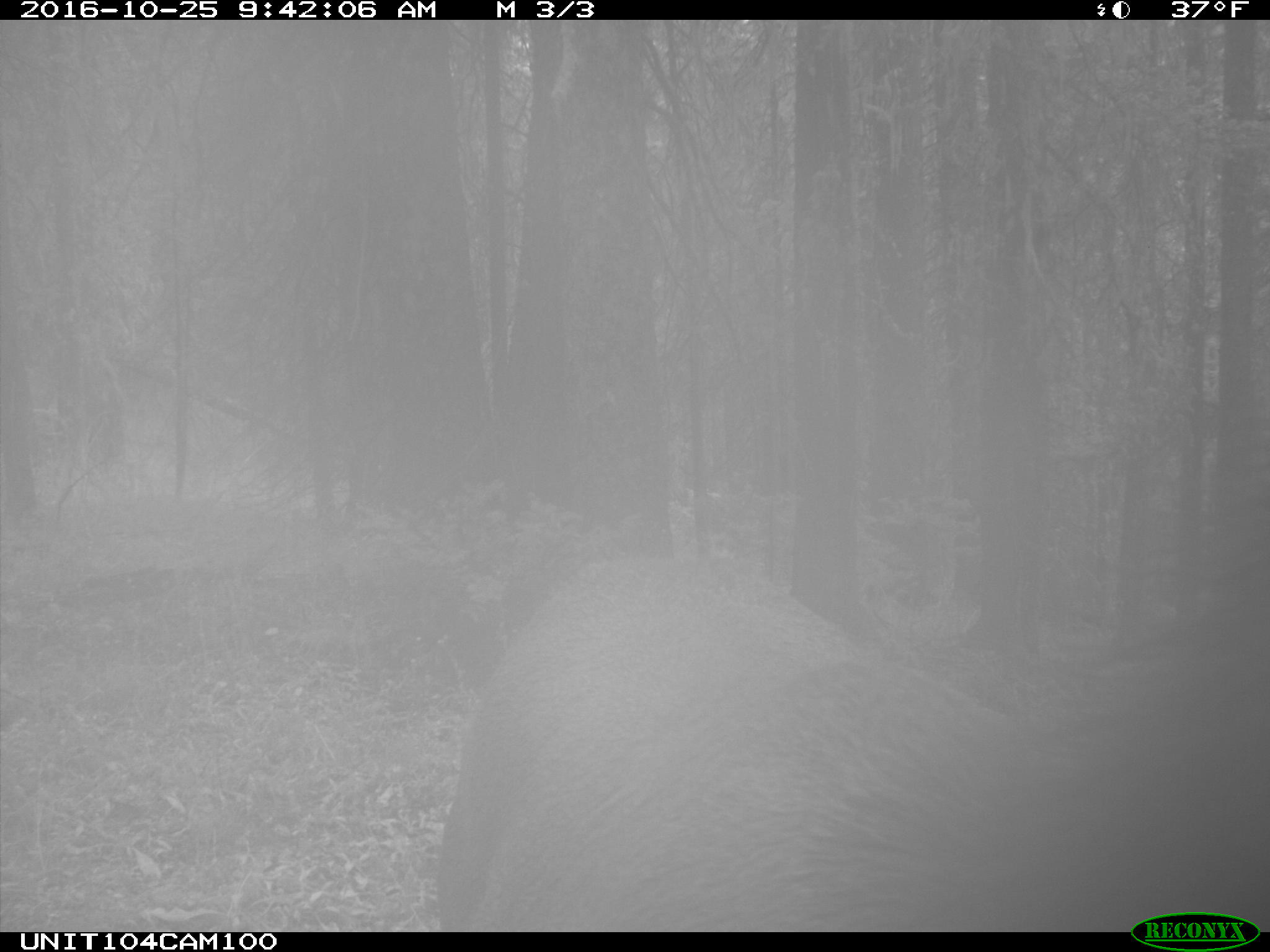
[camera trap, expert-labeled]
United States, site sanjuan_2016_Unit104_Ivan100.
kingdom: Animalia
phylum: Chordata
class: Mammalia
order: Artiodactyla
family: Cervidae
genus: Cervus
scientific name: Cervus elaphus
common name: red deer